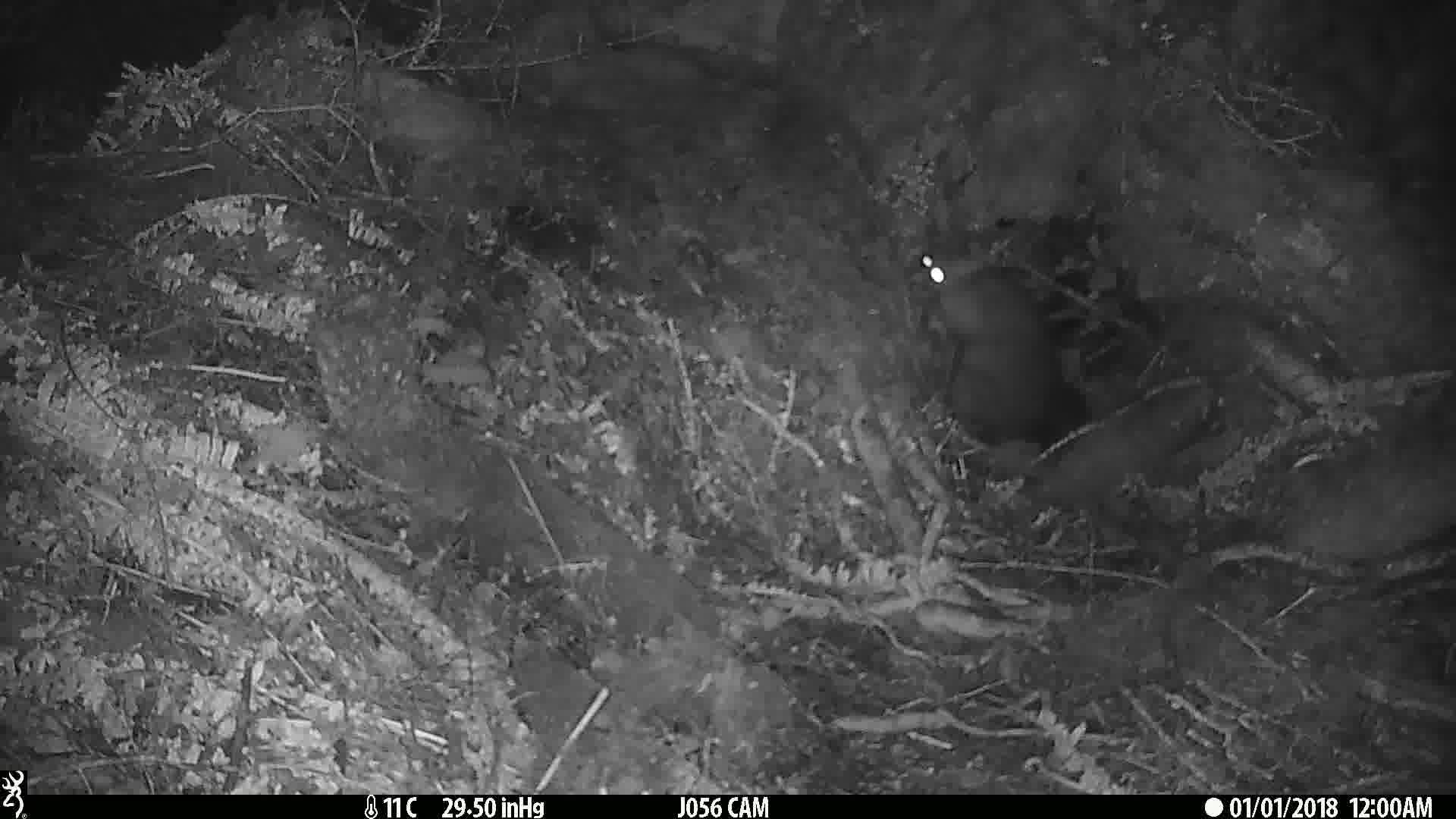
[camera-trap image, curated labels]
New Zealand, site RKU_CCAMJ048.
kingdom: Animalia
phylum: Chordata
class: Mammalia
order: Diprotodontia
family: Phalangeridae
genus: Trichosurus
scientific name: Trichosurus vulpecula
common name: common brushtail possum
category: possum